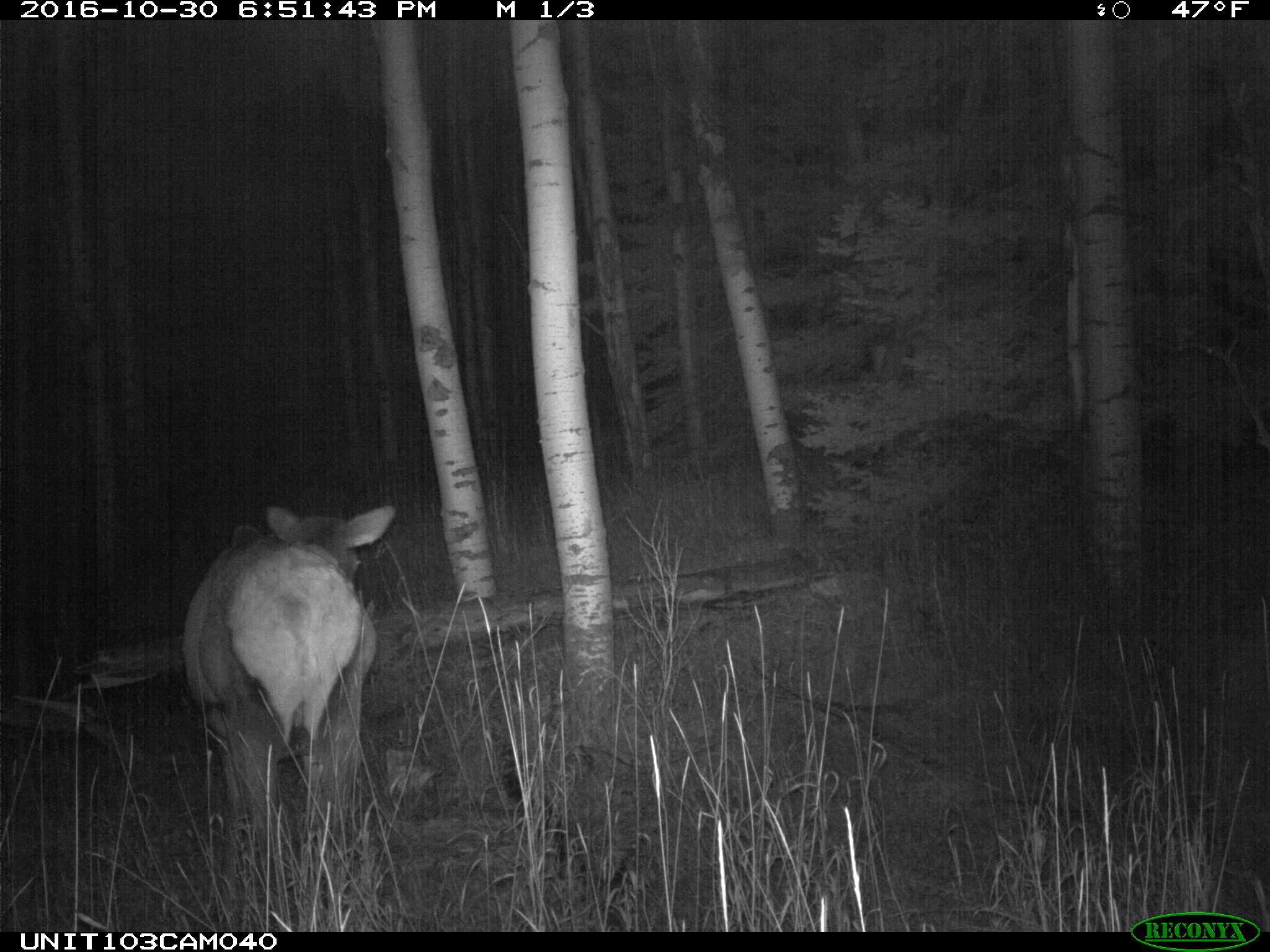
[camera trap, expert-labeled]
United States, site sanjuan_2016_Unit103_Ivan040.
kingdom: Animalia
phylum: Chordata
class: Mammalia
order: Artiodactyla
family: Cervidae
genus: Cervus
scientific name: Cervus elaphus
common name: red deer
Cervus elaphus (red deer).